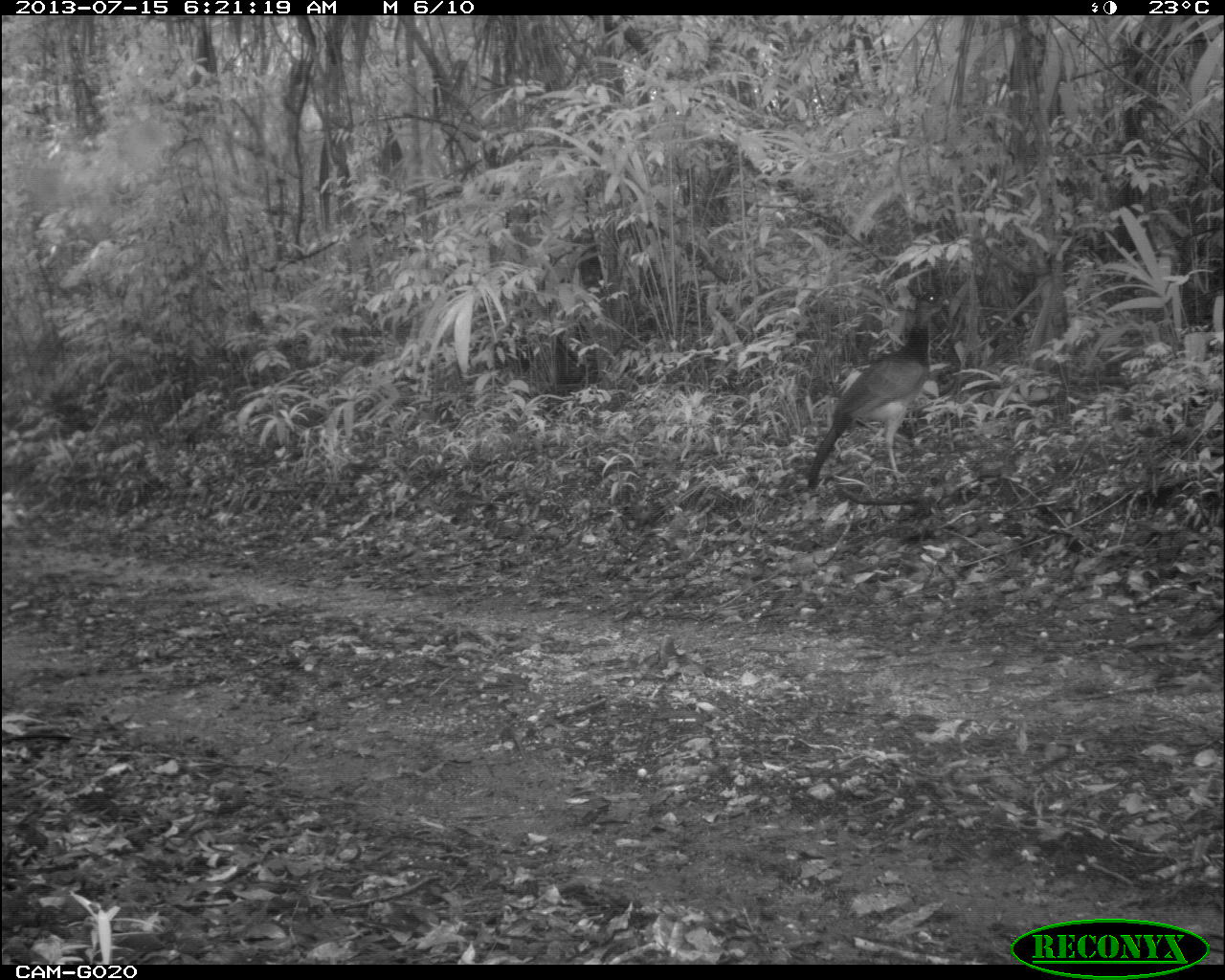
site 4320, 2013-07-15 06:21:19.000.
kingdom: Animalia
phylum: Chordata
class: Aves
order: Galliformes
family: Cracidae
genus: Crax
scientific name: Crax rubra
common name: great curassow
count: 1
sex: female